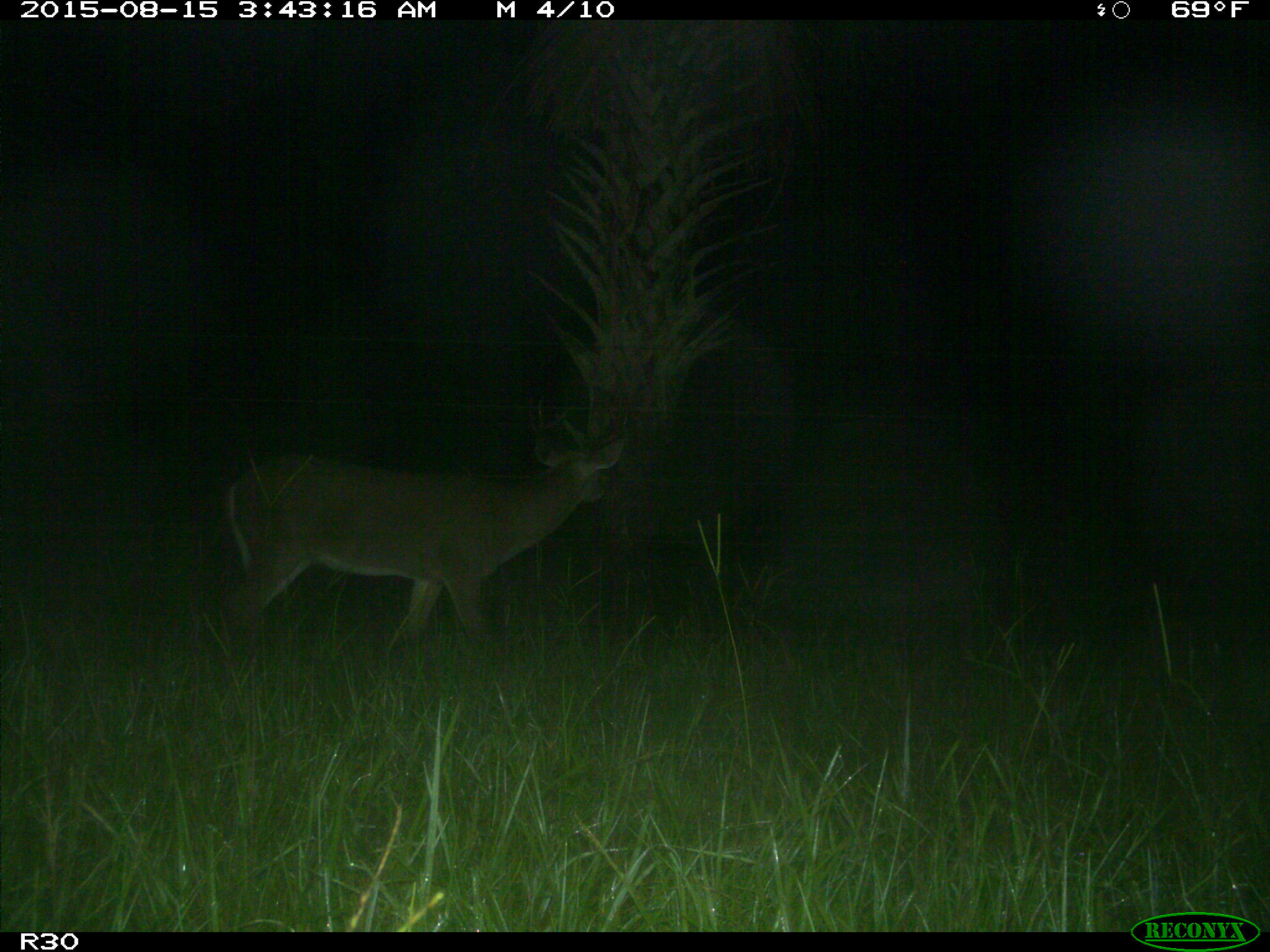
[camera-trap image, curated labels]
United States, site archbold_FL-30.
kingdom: Animalia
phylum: Chordata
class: Mammalia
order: Artiodactyla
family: Cervidae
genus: Odocoileus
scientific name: Odocoileus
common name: deer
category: unidentified deer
Unidentified deer (deer) (Odocoileus).